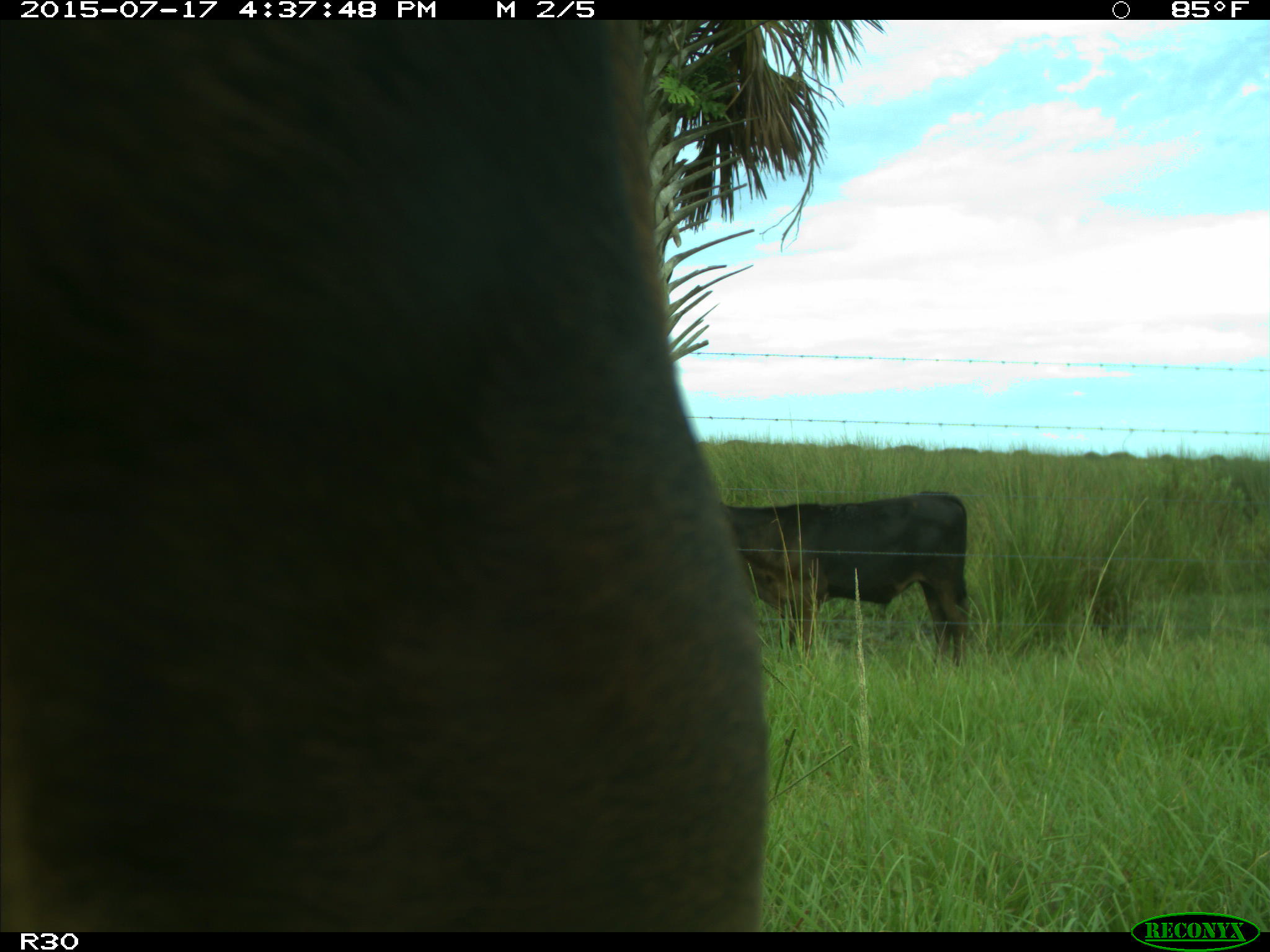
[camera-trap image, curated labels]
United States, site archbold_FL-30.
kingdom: Animalia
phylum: Chordata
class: Mammalia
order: Artiodactyla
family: Bovidae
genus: Bos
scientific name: Bos taurus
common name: domestic cow